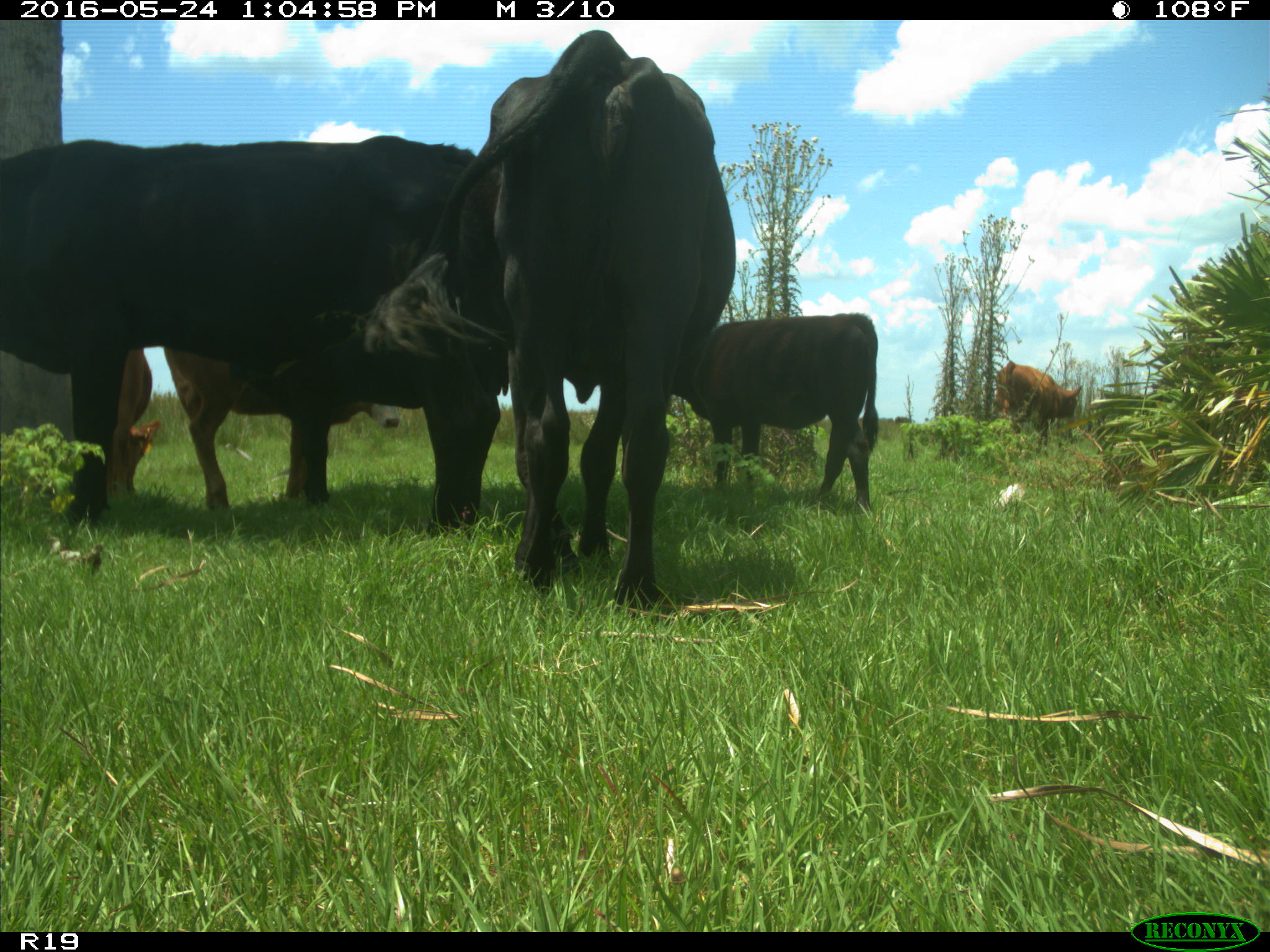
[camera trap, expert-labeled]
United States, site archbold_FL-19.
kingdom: Animalia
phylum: Chordata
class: Mammalia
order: Artiodactyla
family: Bovidae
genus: Bos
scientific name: Bos taurus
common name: domestic cow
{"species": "Bos taurus (domestic cow)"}